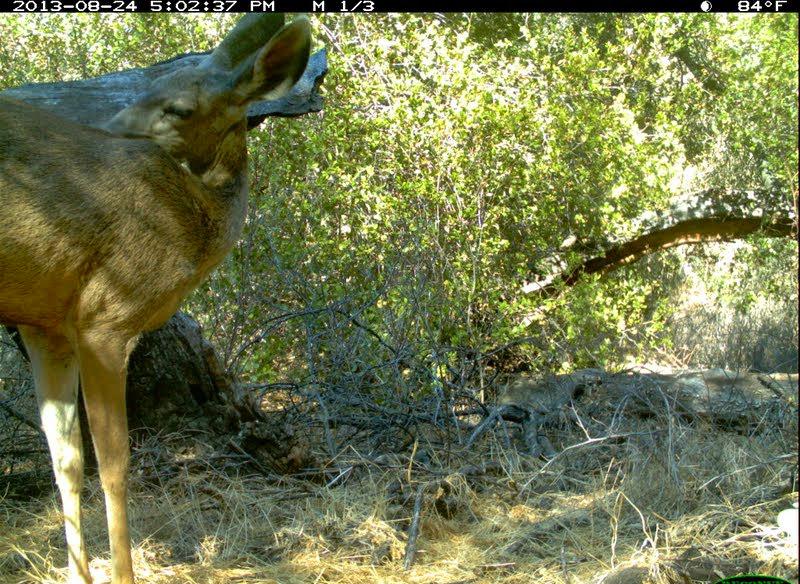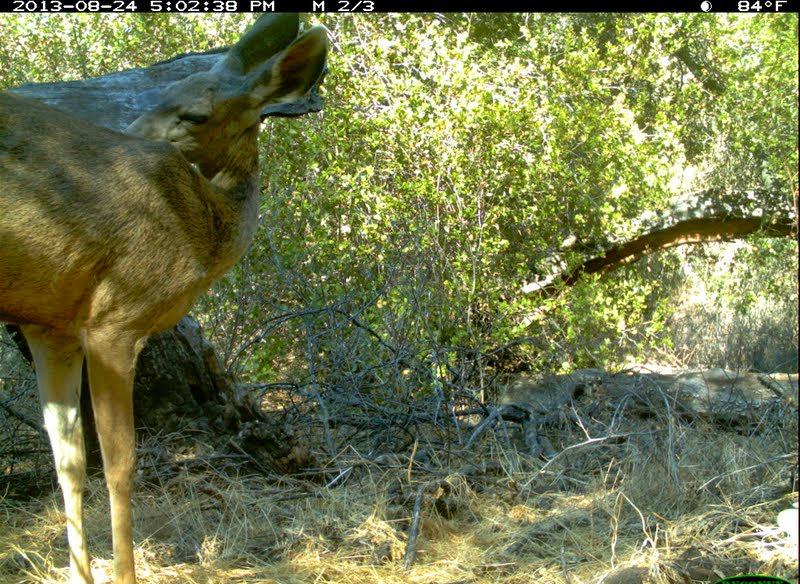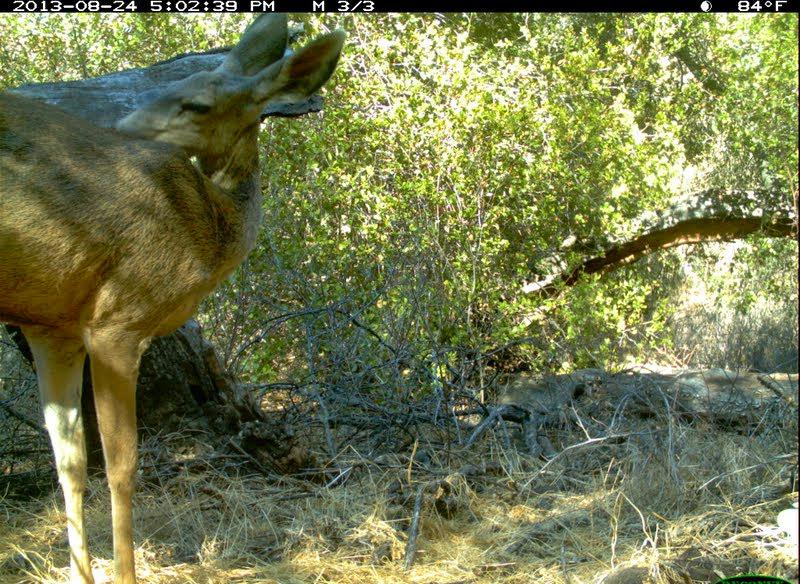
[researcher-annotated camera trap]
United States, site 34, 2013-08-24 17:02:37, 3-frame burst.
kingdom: Animalia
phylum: Chordata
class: Mammalia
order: Artiodactyla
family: Cervidae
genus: Odocoileus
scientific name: Odocoileus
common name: deer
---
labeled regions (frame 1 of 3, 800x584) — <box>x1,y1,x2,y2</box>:
deer: <box>0,12,312,583</box>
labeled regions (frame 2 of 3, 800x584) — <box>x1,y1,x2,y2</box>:
deer: <box>1,13,331,583</box>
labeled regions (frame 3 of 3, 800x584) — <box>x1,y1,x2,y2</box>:
deer: <box>1,12,347,583</box>